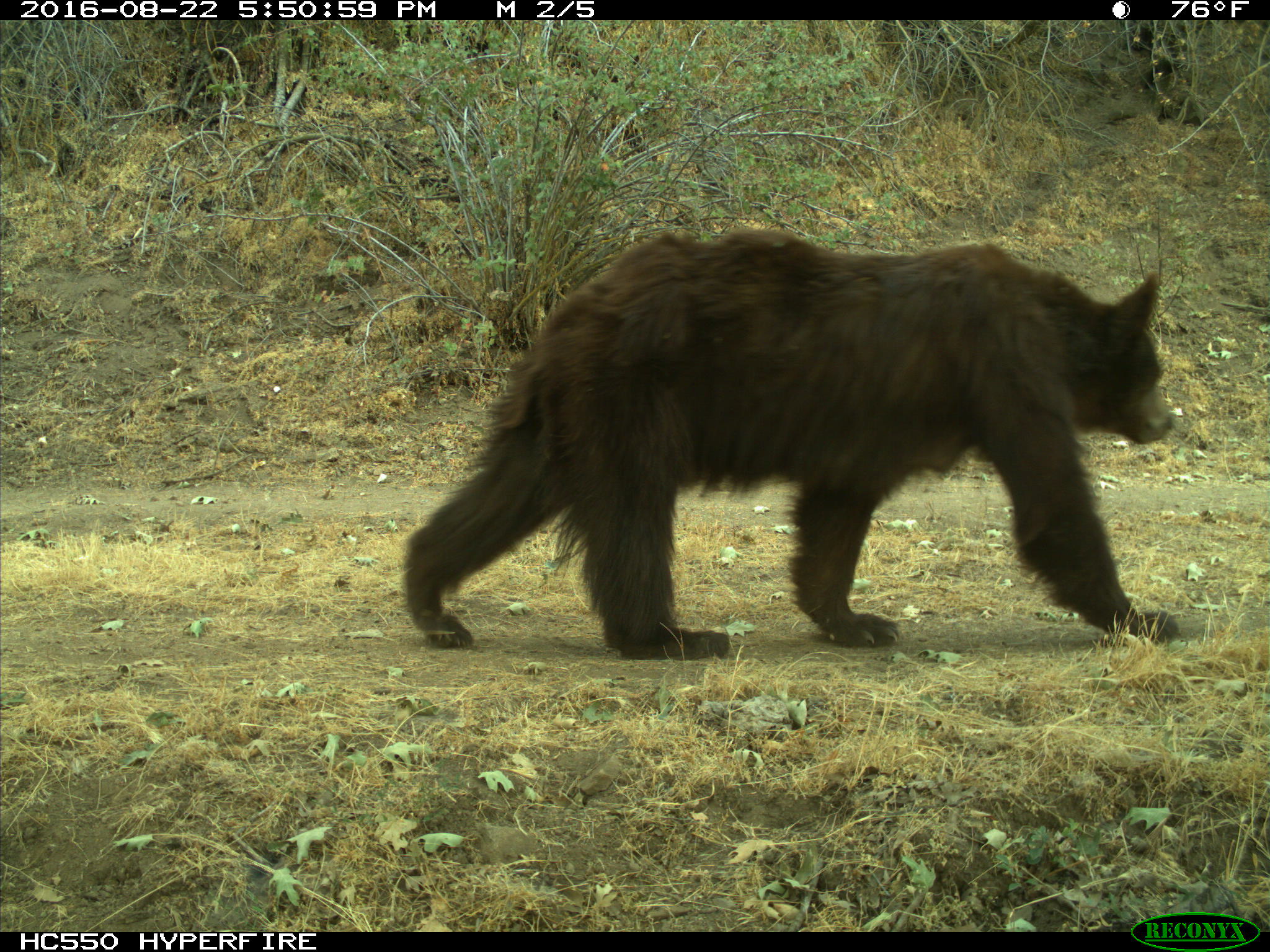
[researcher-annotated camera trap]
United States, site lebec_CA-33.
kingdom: Animalia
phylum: Chordata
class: Mammalia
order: Carnivora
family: Ursidae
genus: Ursus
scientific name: Ursus americanus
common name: american black bear